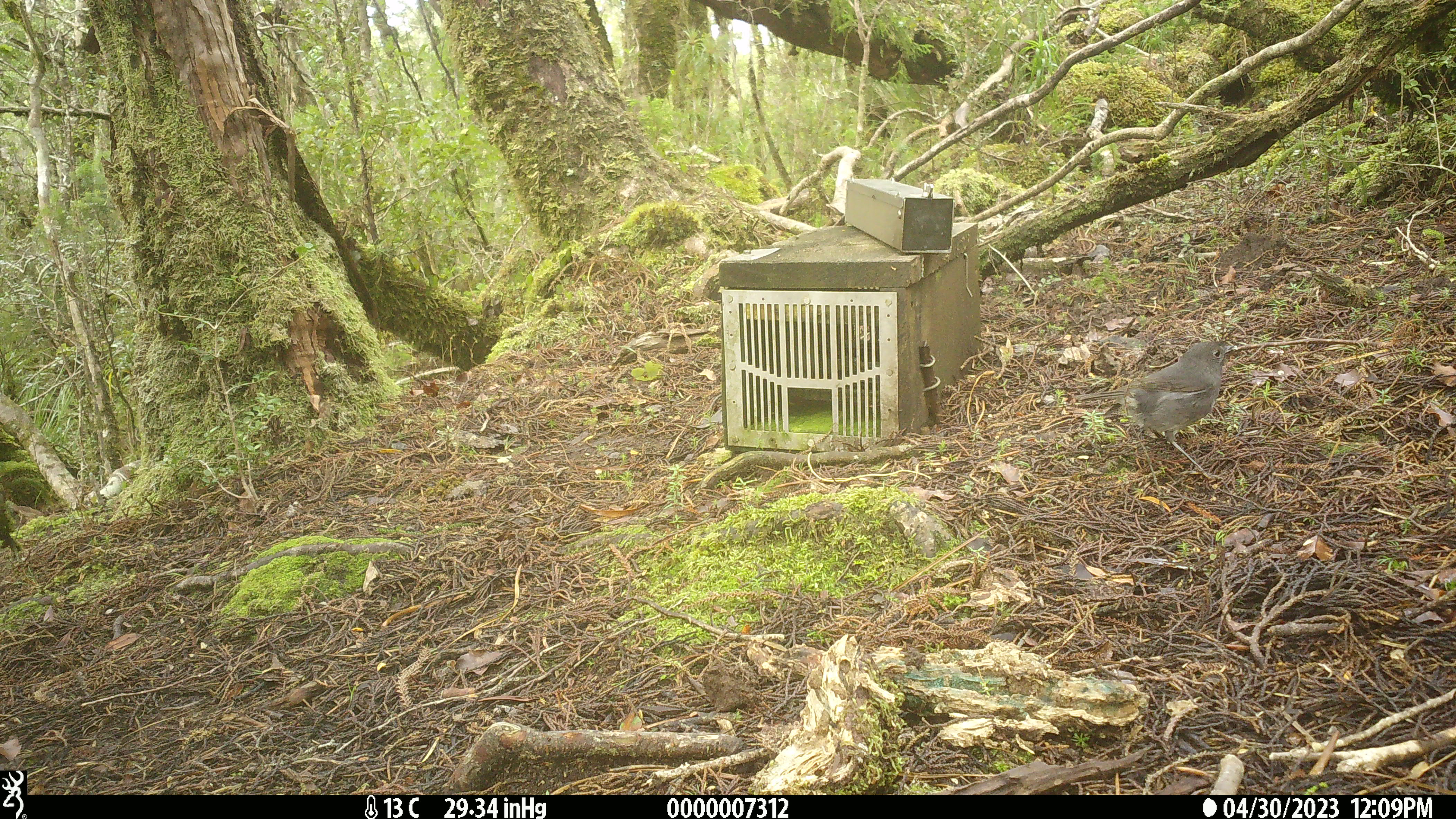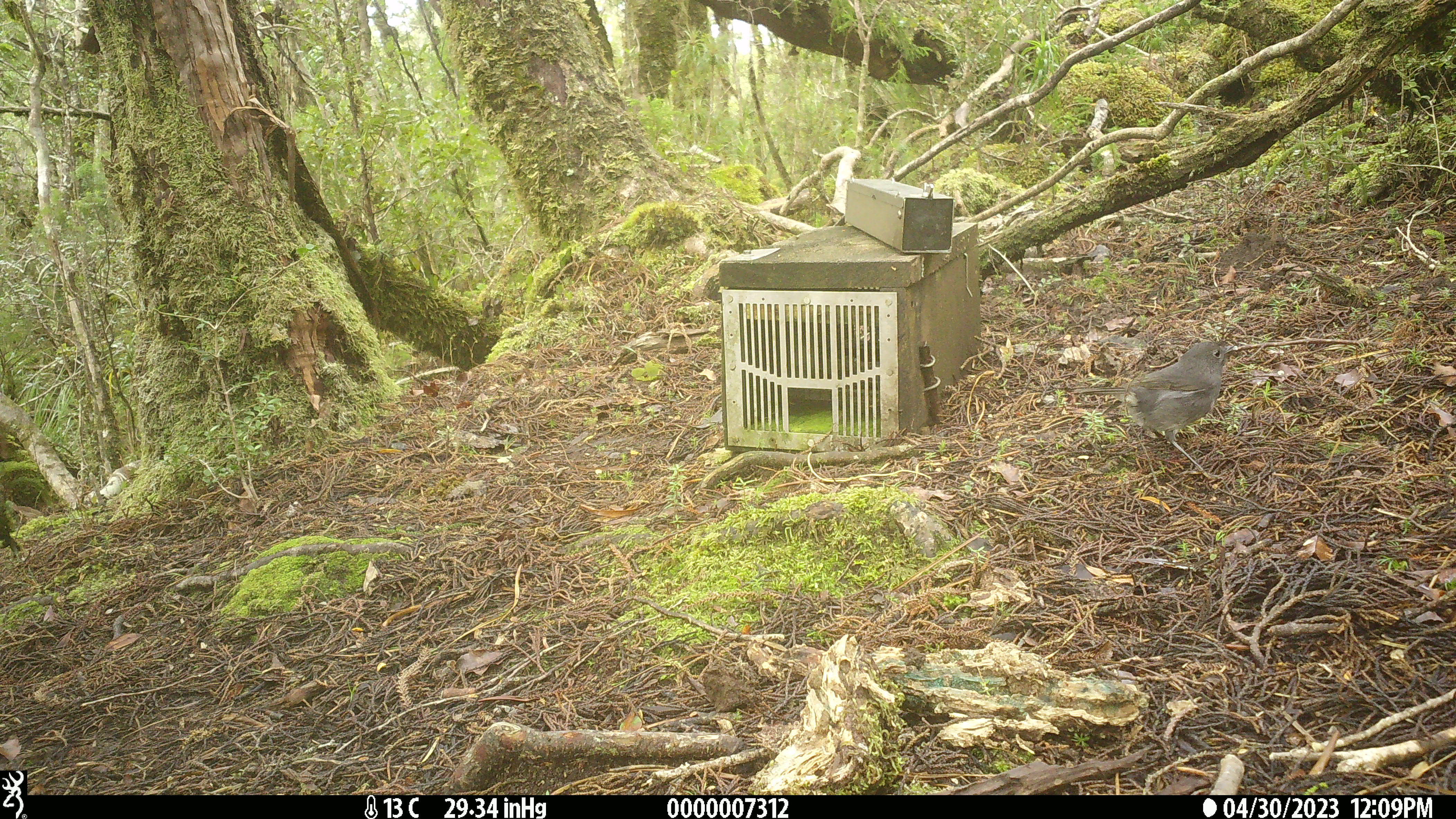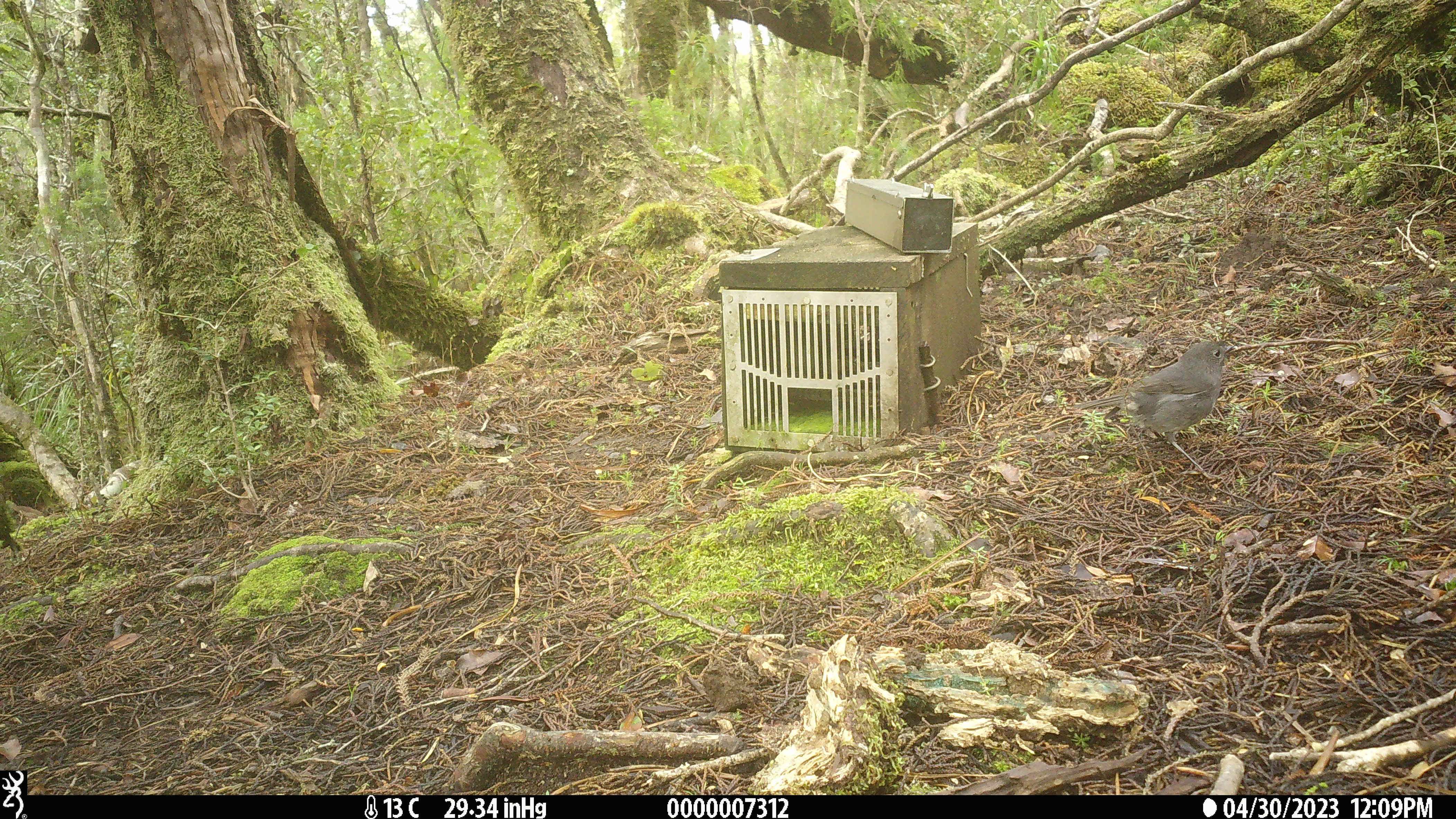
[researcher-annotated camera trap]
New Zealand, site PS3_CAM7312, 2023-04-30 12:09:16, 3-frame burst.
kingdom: Animalia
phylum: Chordata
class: Aves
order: Passeriformes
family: Petroicidae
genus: Petroica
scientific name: Petroica australis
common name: new zealand robin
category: robin